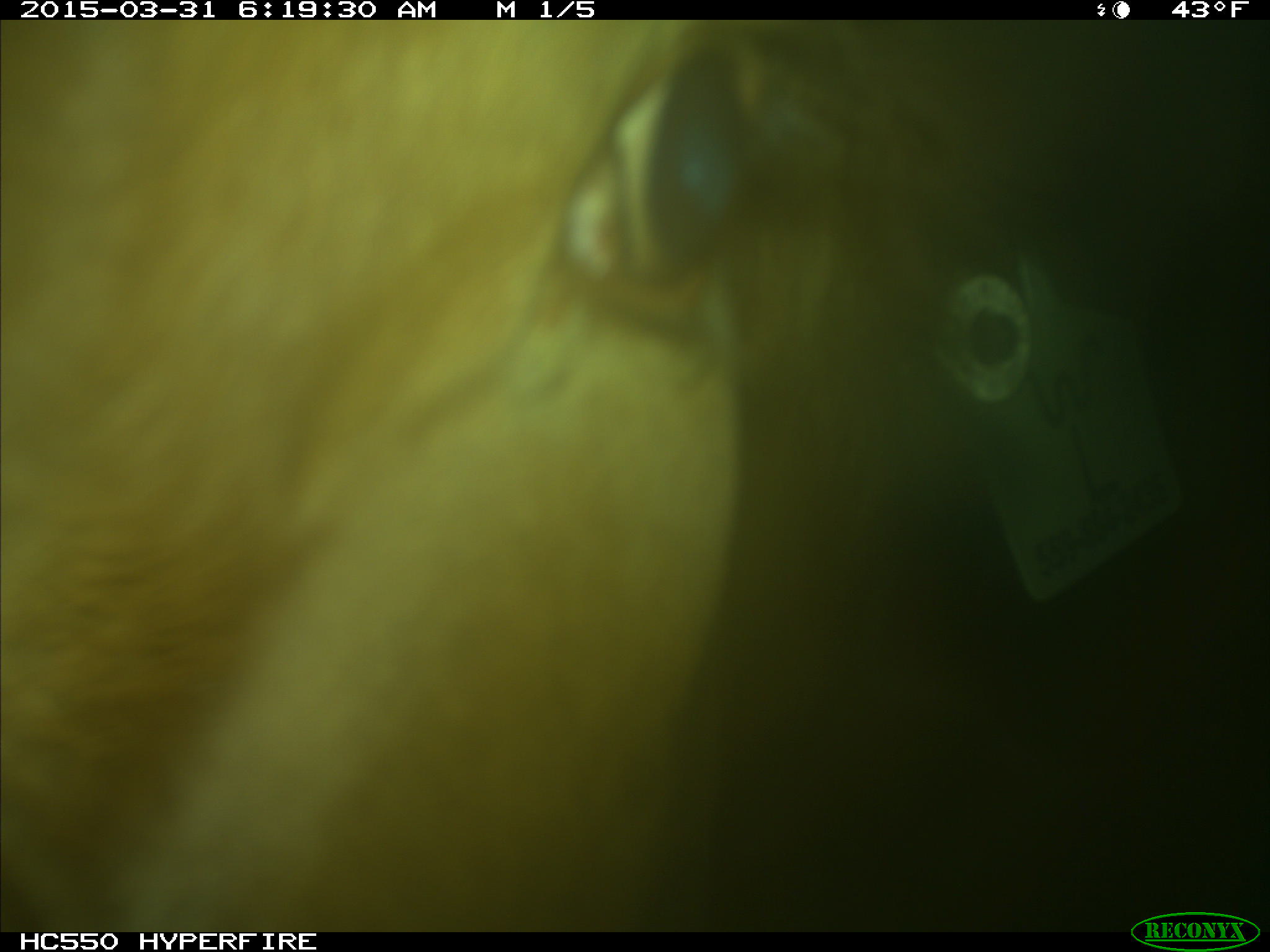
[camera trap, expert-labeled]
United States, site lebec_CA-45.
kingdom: Animalia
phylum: Chordata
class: Mammalia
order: Artiodactyla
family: Bovidae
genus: Bos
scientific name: Bos taurus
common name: domestic cow